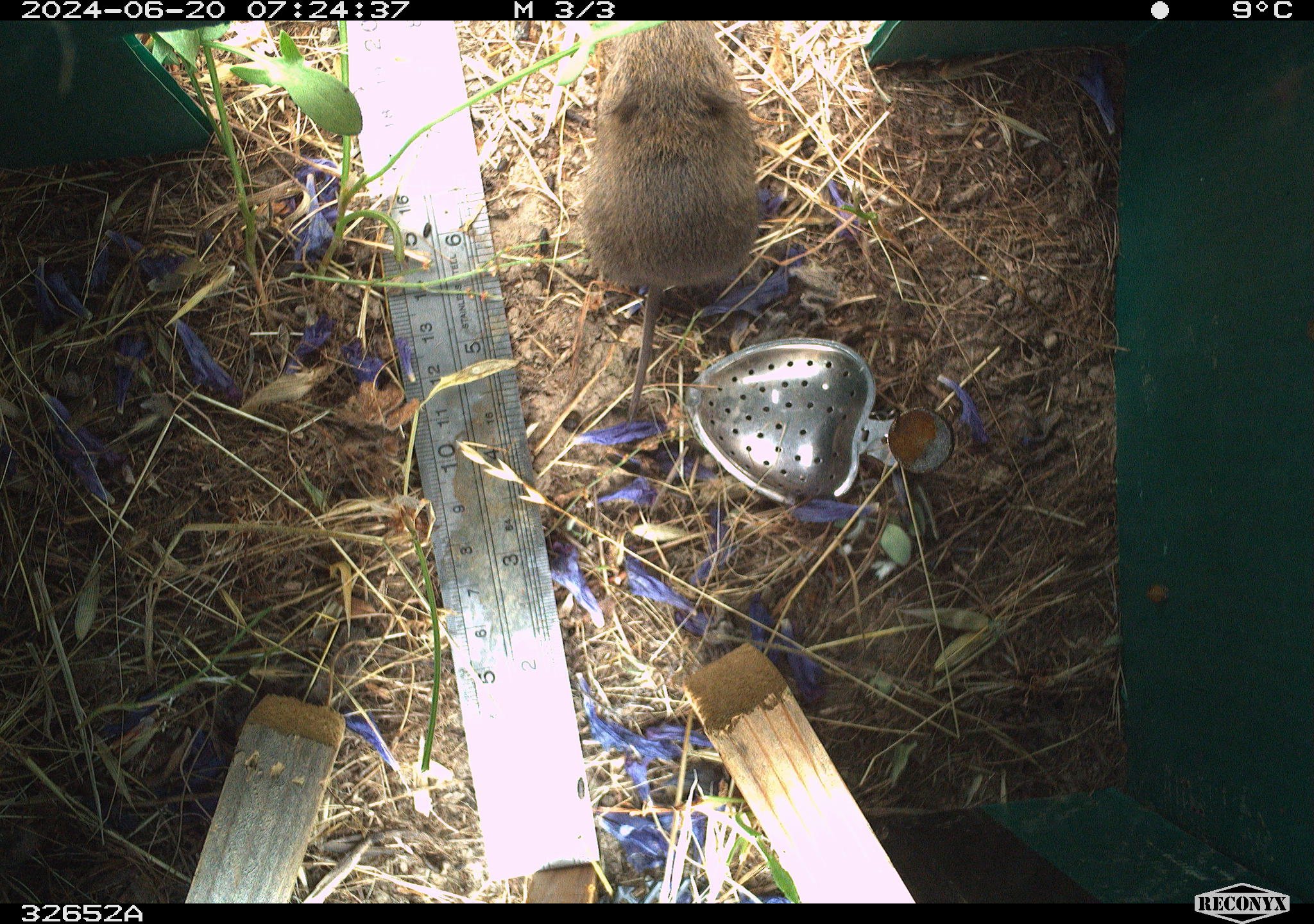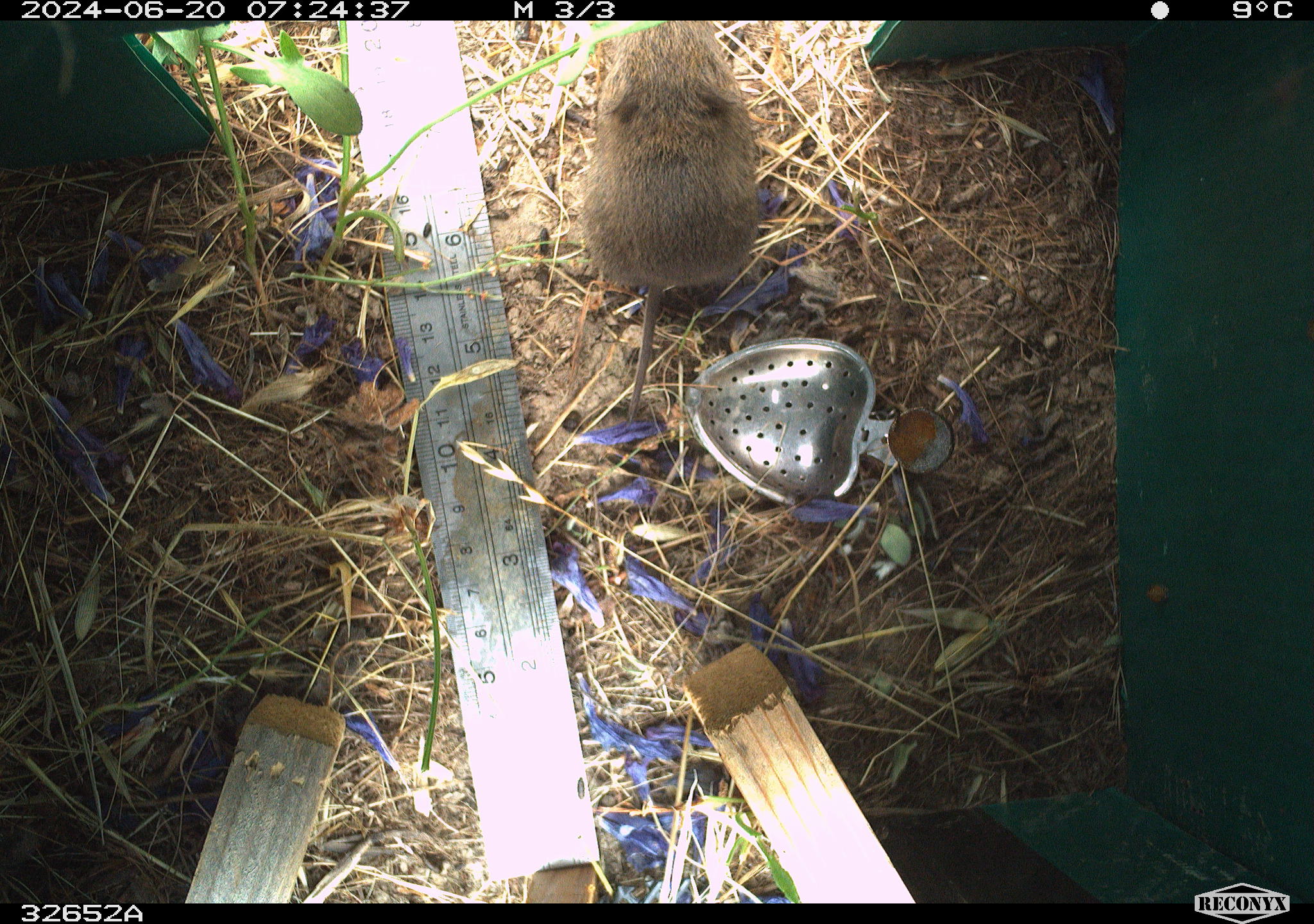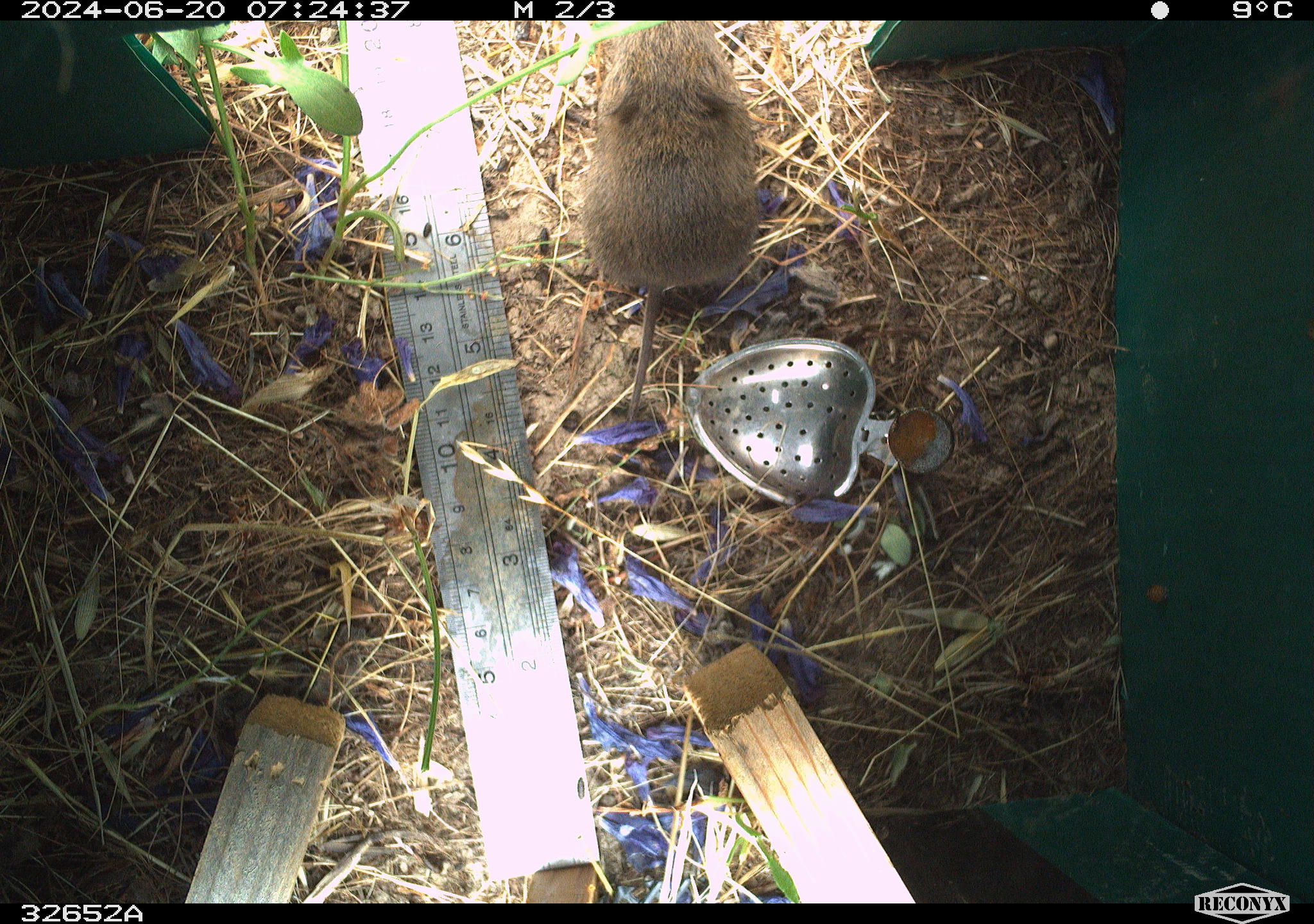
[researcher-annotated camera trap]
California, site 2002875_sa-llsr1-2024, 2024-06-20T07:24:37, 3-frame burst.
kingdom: Animalia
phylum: Chordata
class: Mammalia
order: Rodentia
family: Cricetidae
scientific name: Arvicolinae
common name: voles, lemmings, and muskrats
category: arvicolinae subfamily